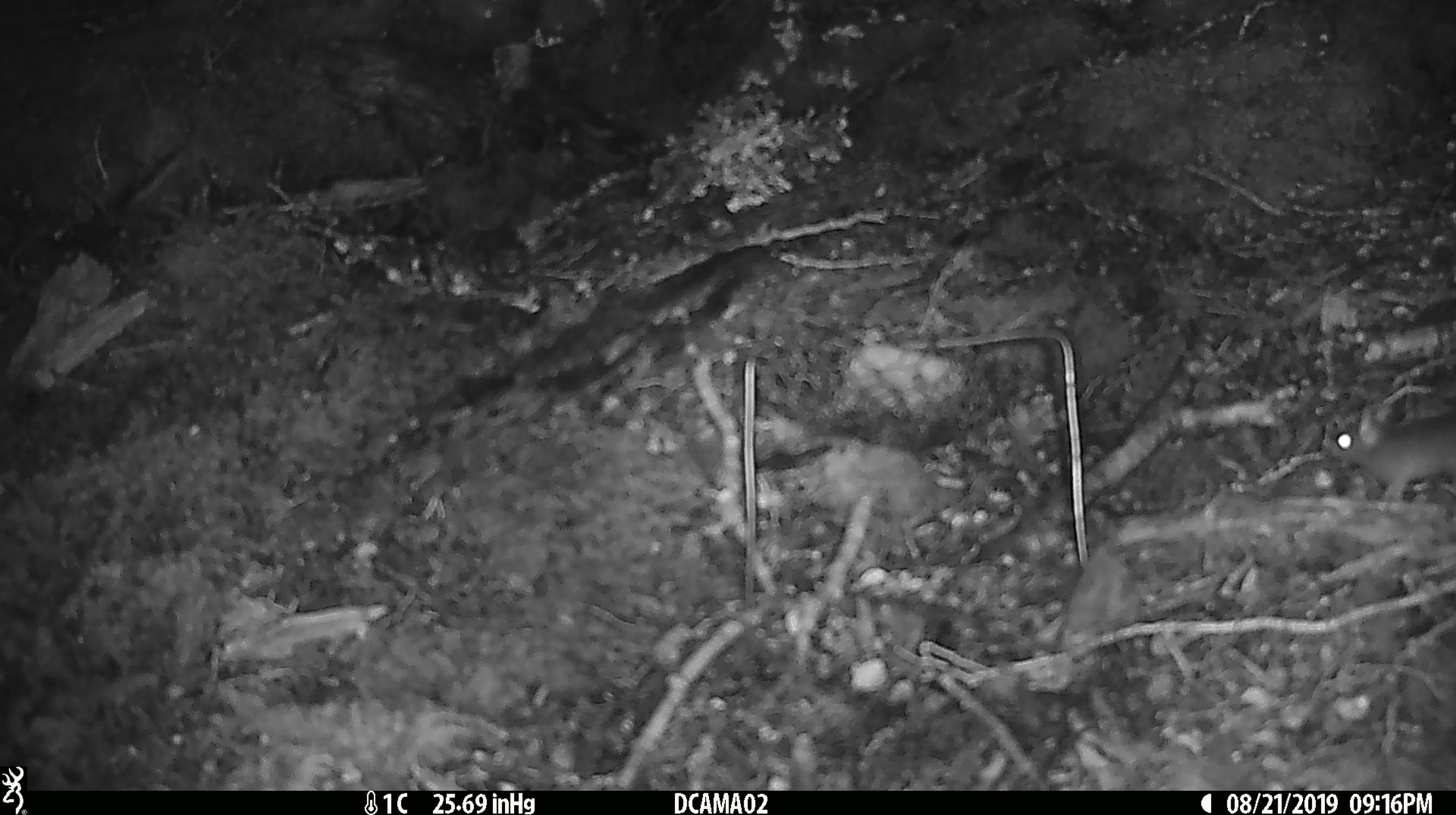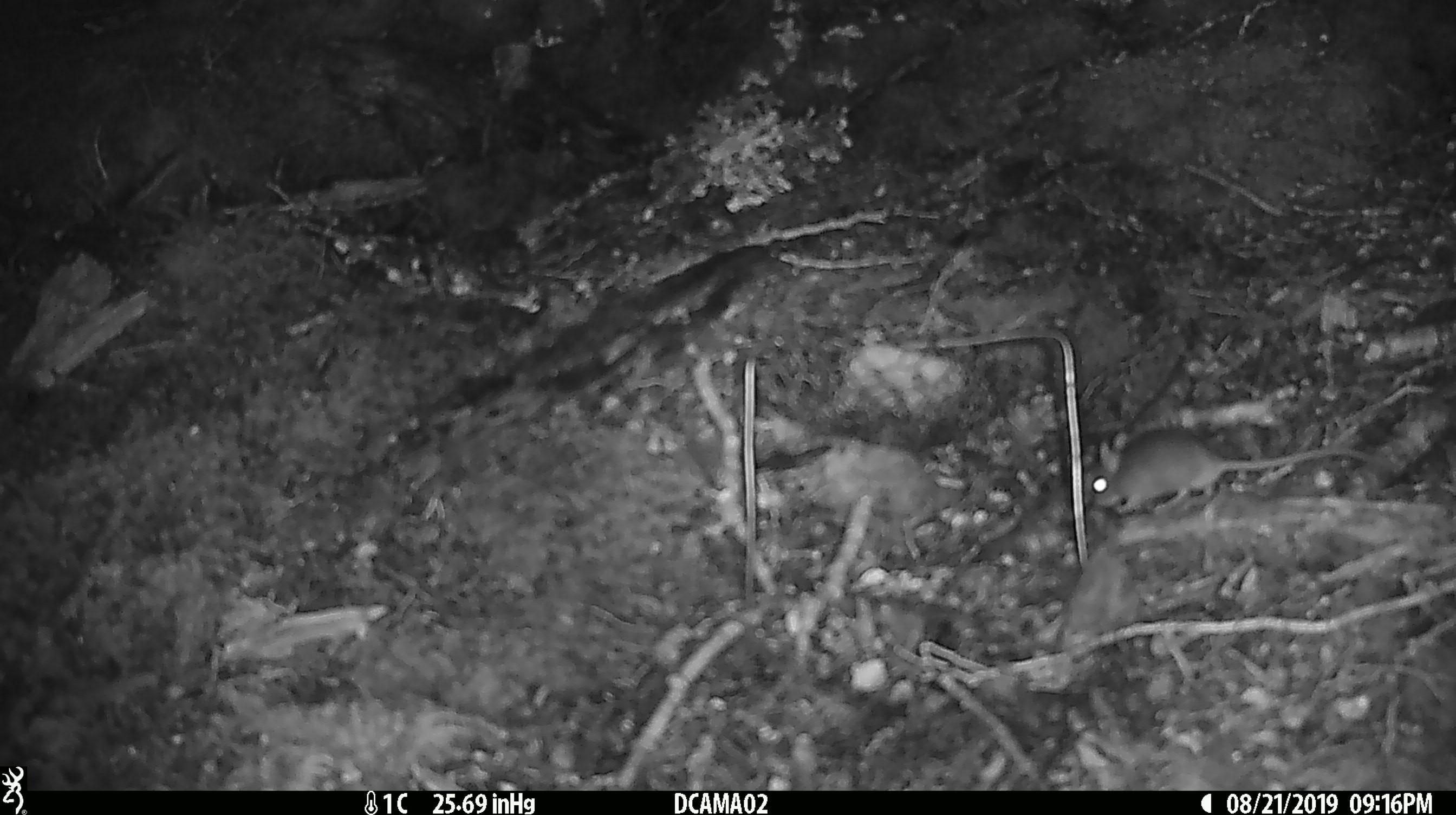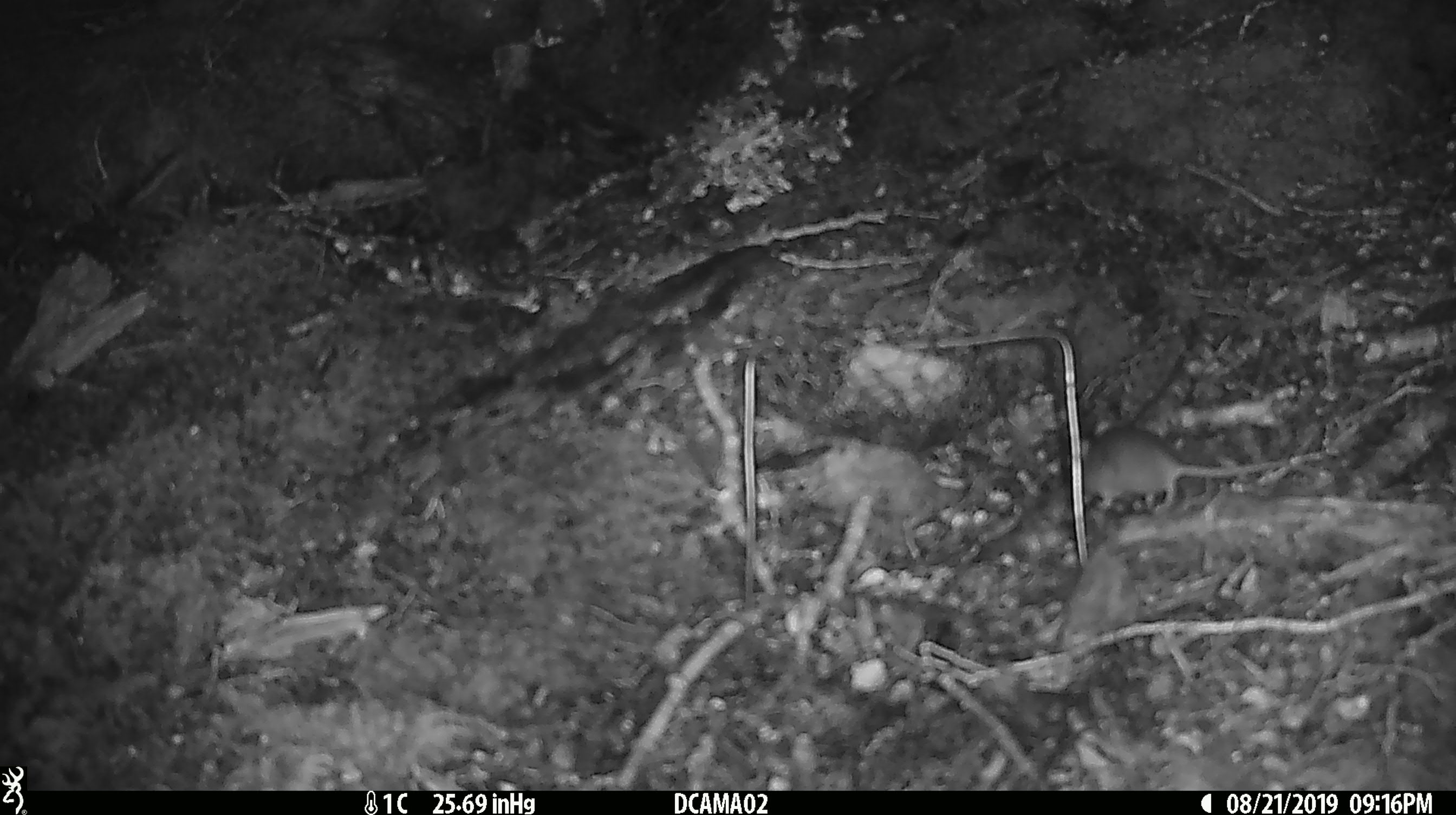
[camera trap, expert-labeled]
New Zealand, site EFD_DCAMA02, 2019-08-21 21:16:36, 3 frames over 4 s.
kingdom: Animalia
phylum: Chordata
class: Mammalia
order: Rodentia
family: Muridae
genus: Mus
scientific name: Mus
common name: mouse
Mouse (Mus).